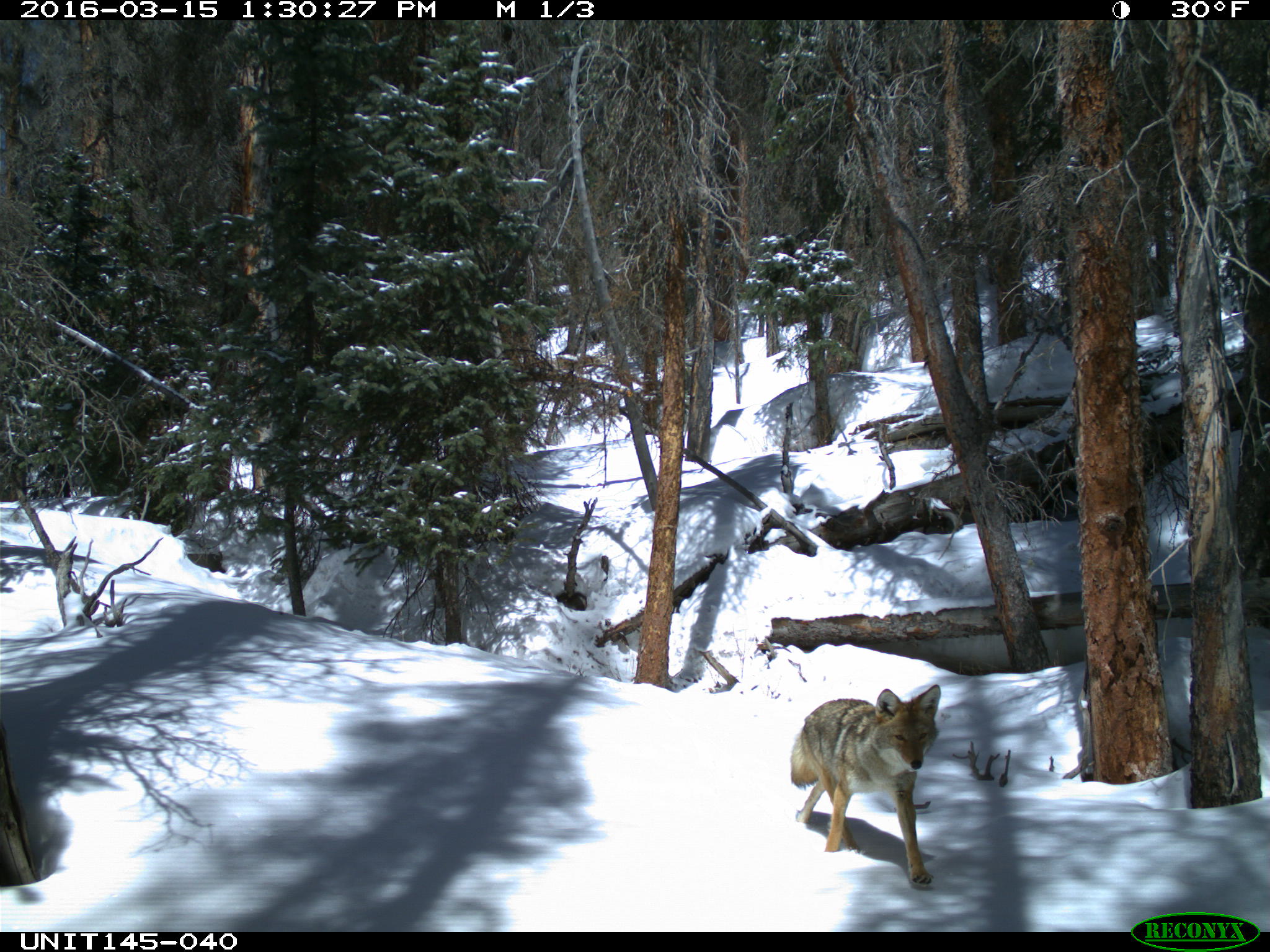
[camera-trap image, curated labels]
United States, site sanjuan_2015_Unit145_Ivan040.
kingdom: Animalia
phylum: Chordata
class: Mammalia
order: Carnivora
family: Canidae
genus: Canis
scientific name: Canis latrans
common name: coyote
Canis latrans (coyote).